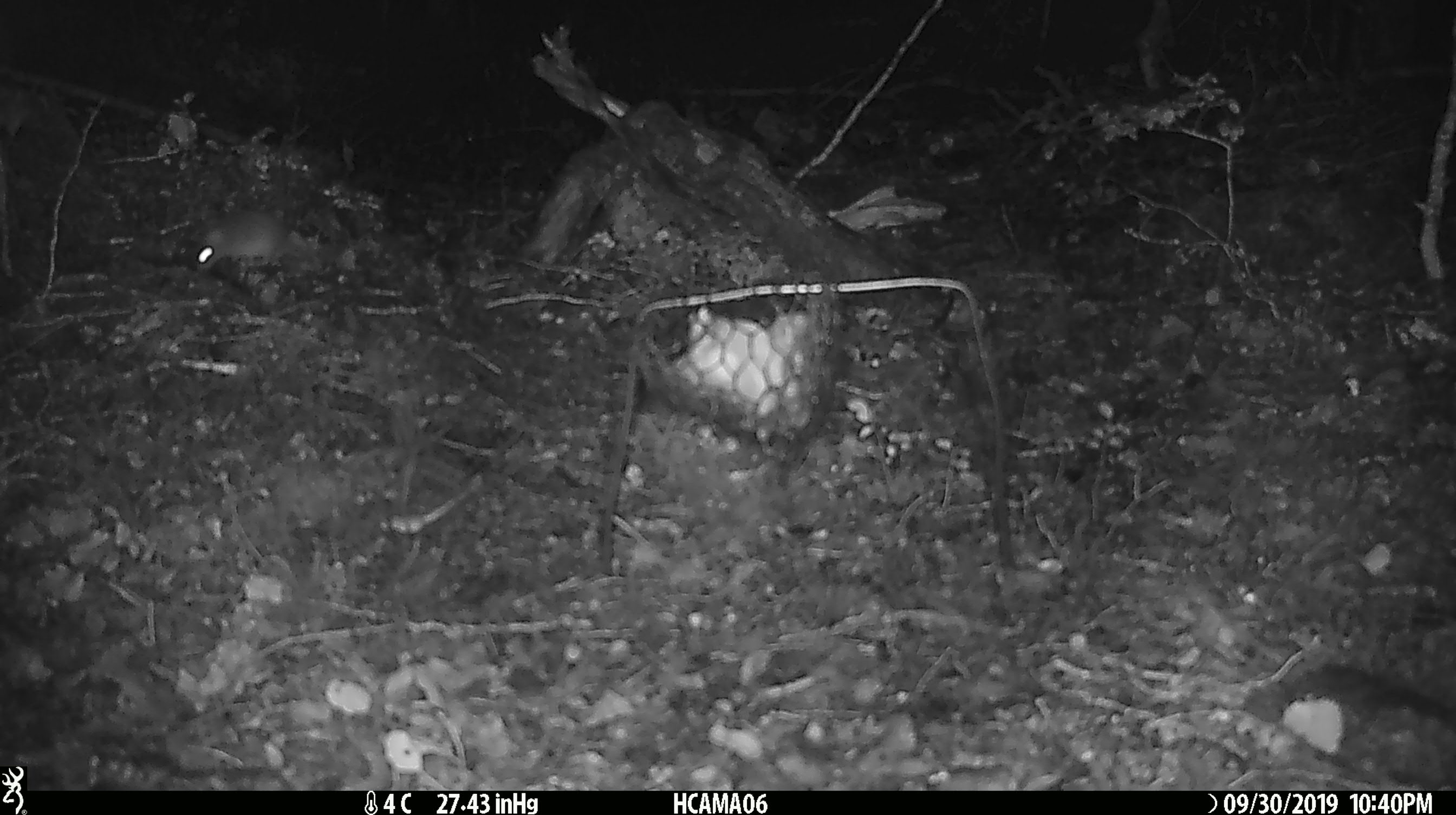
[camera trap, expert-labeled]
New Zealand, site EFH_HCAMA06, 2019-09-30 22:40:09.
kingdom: Animalia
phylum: Chordata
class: Mammalia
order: Rodentia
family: Muridae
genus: Mus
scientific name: Mus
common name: mouse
Mouse (Mus).